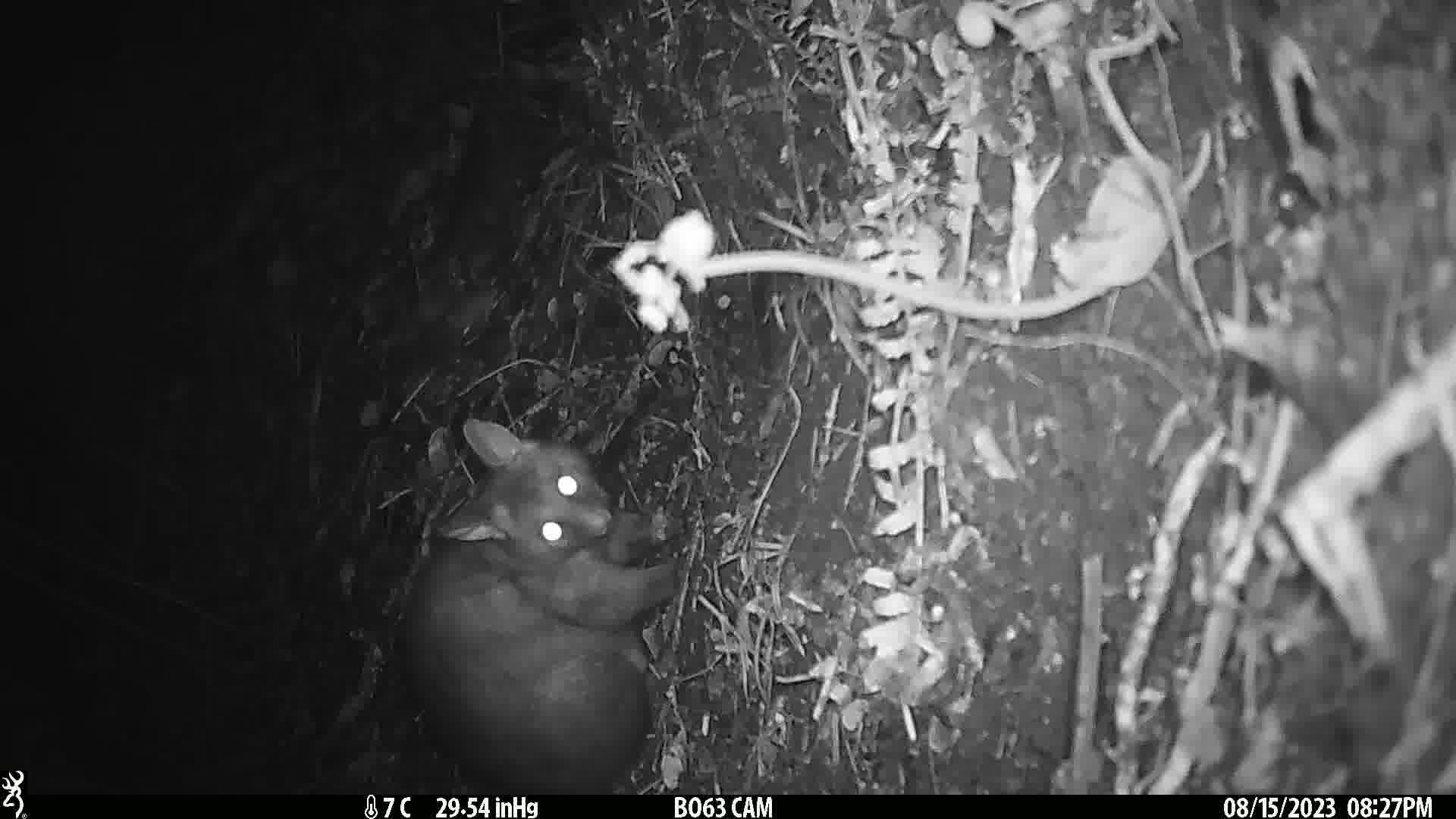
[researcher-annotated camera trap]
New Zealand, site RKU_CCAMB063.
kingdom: Animalia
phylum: Chordata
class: Mammalia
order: Diprotodontia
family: Phalangeridae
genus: Trichosurus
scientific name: Trichosurus vulpecula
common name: common brushtail possum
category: possum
Possum (common brushtail possum) (Trichosurus vulpecula).